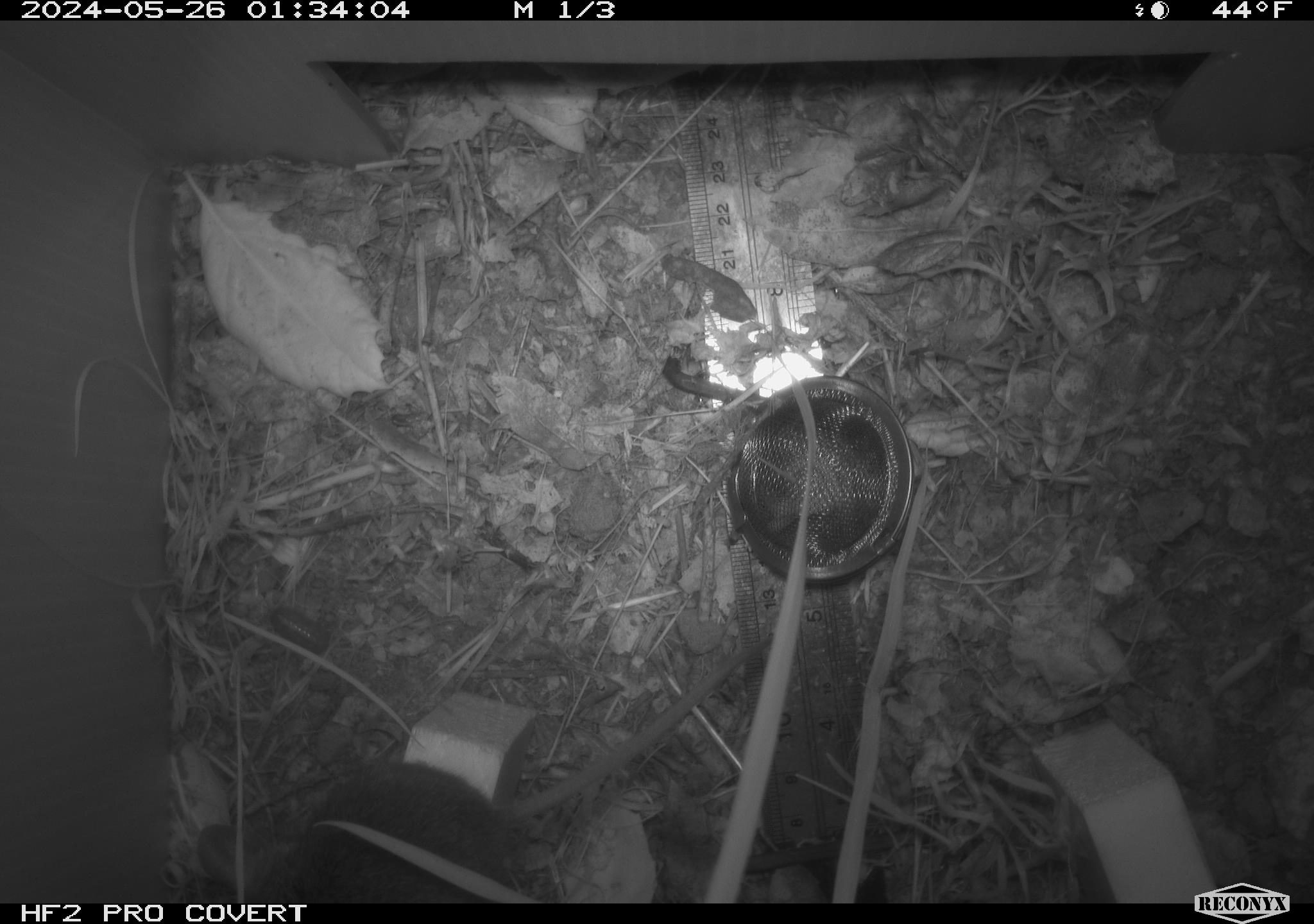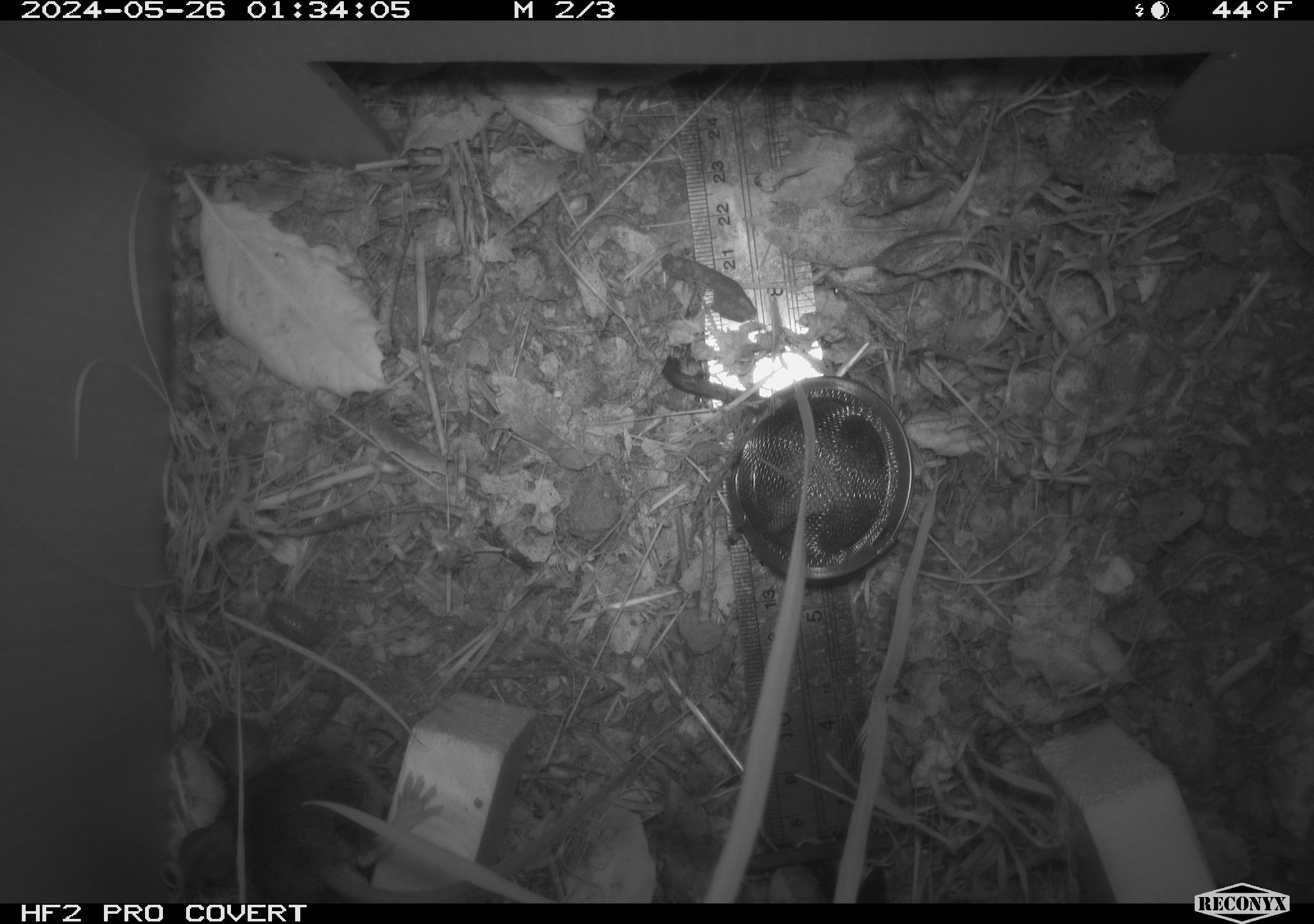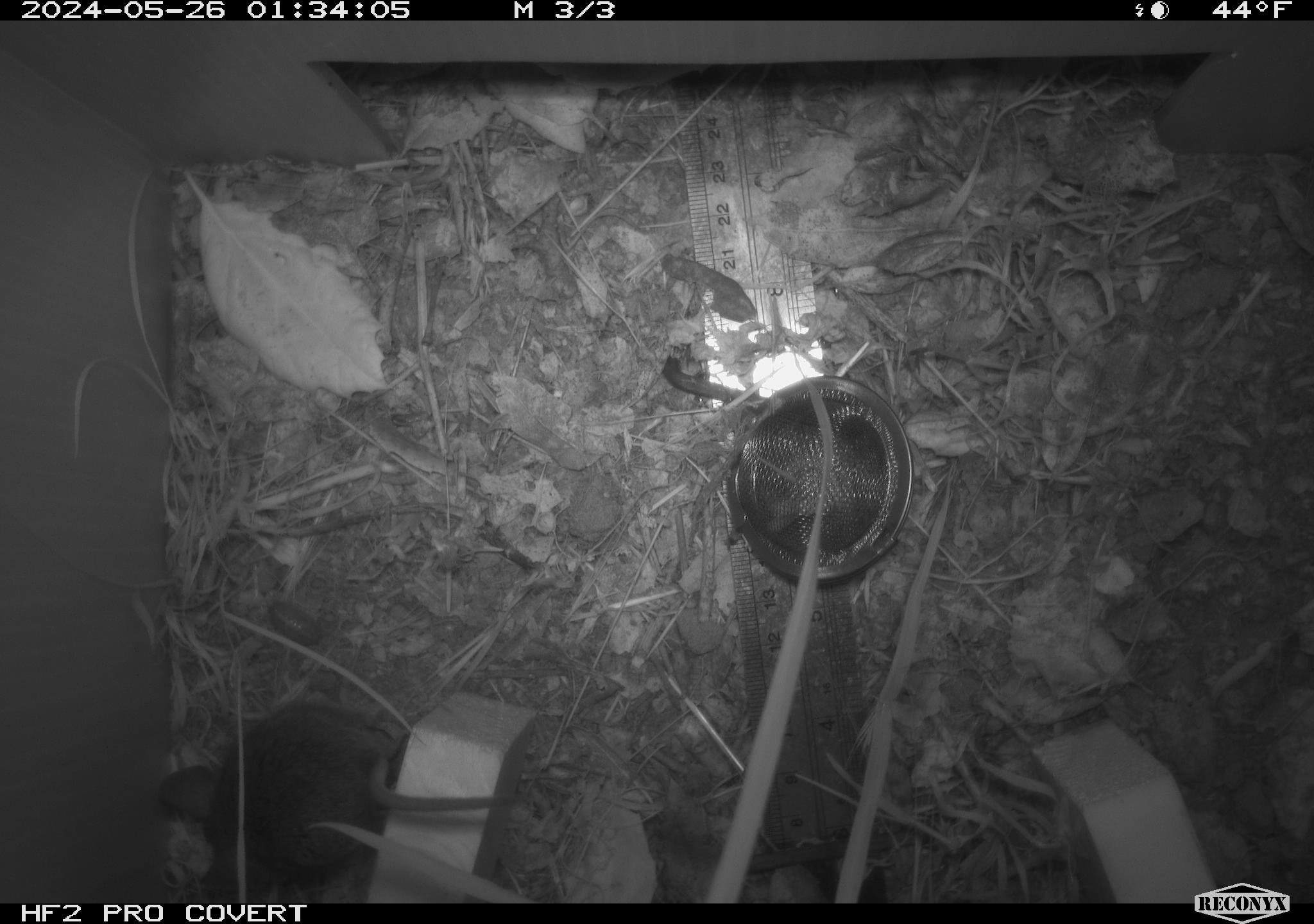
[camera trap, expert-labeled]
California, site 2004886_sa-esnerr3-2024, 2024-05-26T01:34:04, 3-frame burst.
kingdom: Animalia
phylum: Chordata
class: Mammalia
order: Rodentia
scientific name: Rodentia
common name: rodent